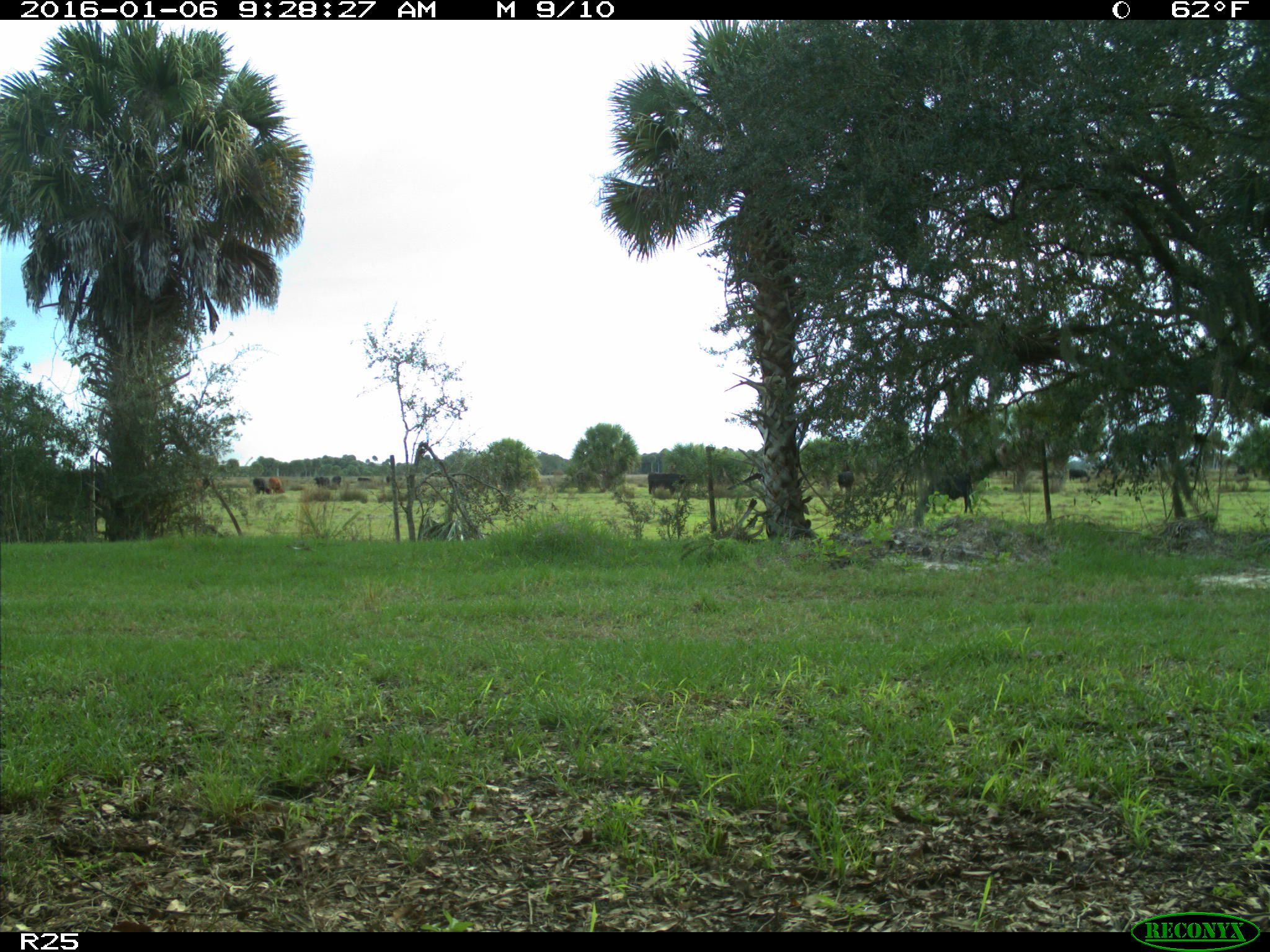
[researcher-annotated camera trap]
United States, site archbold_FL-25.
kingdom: Animalia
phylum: Chordata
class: Mammalia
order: Artiodactyla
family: Bovidae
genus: Bos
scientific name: Bos taurus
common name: domestic cow